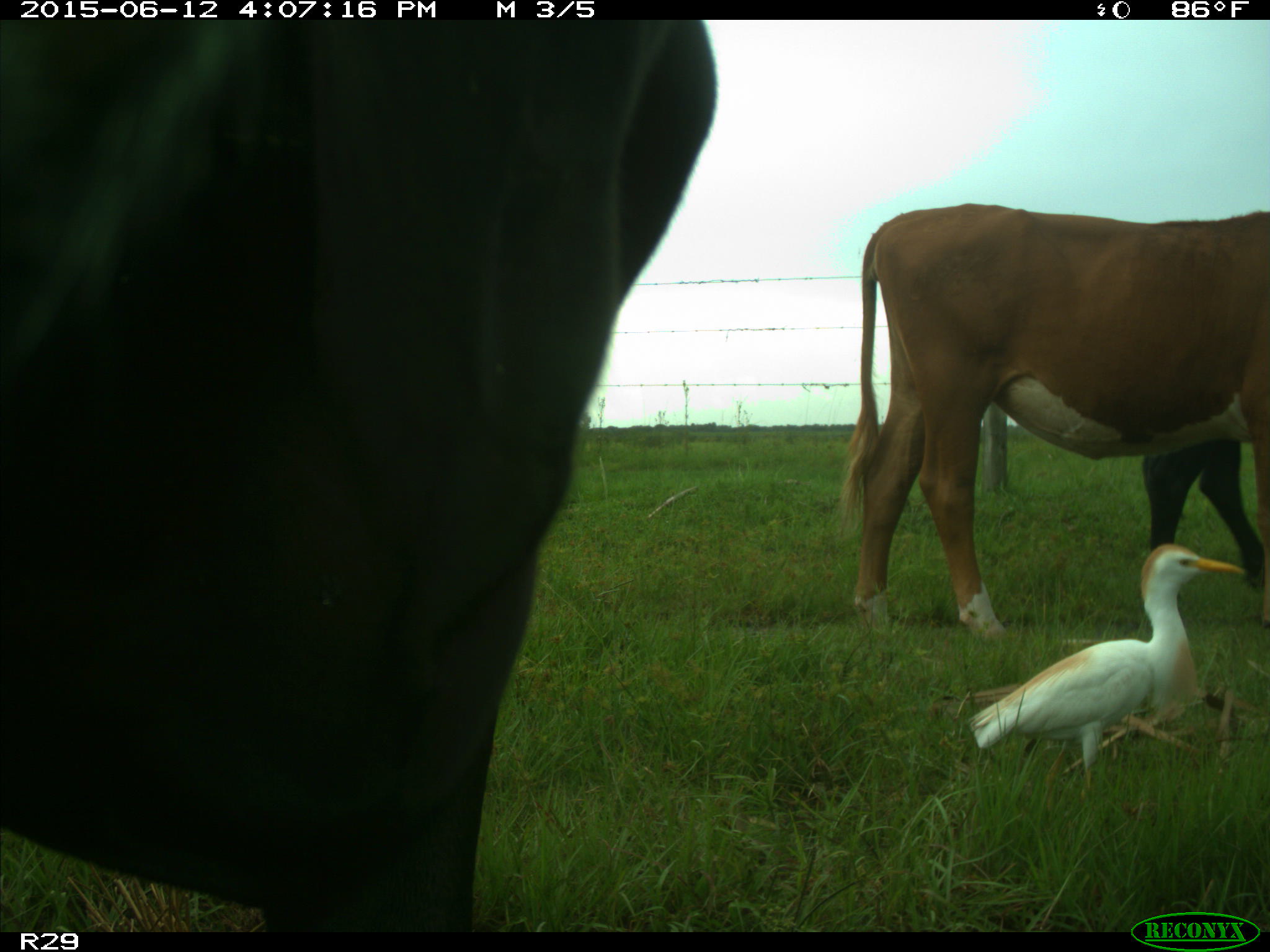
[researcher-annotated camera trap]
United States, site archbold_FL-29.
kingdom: Animalia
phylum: Chordata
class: Mammalia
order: Artiodactyla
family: Bovidae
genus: Bos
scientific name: Bos taurus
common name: domestic cow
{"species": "Bos taurus (domestic cow)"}